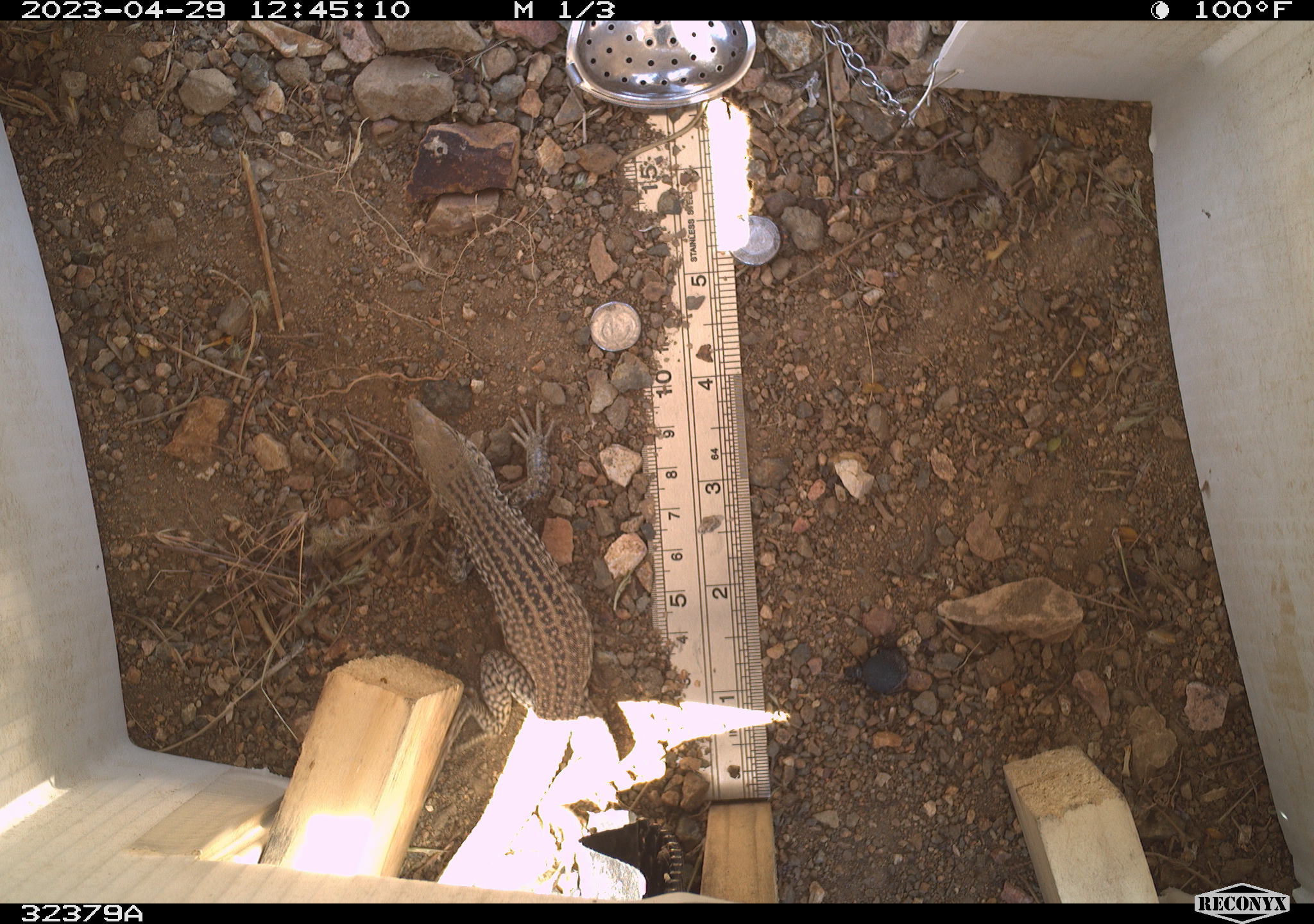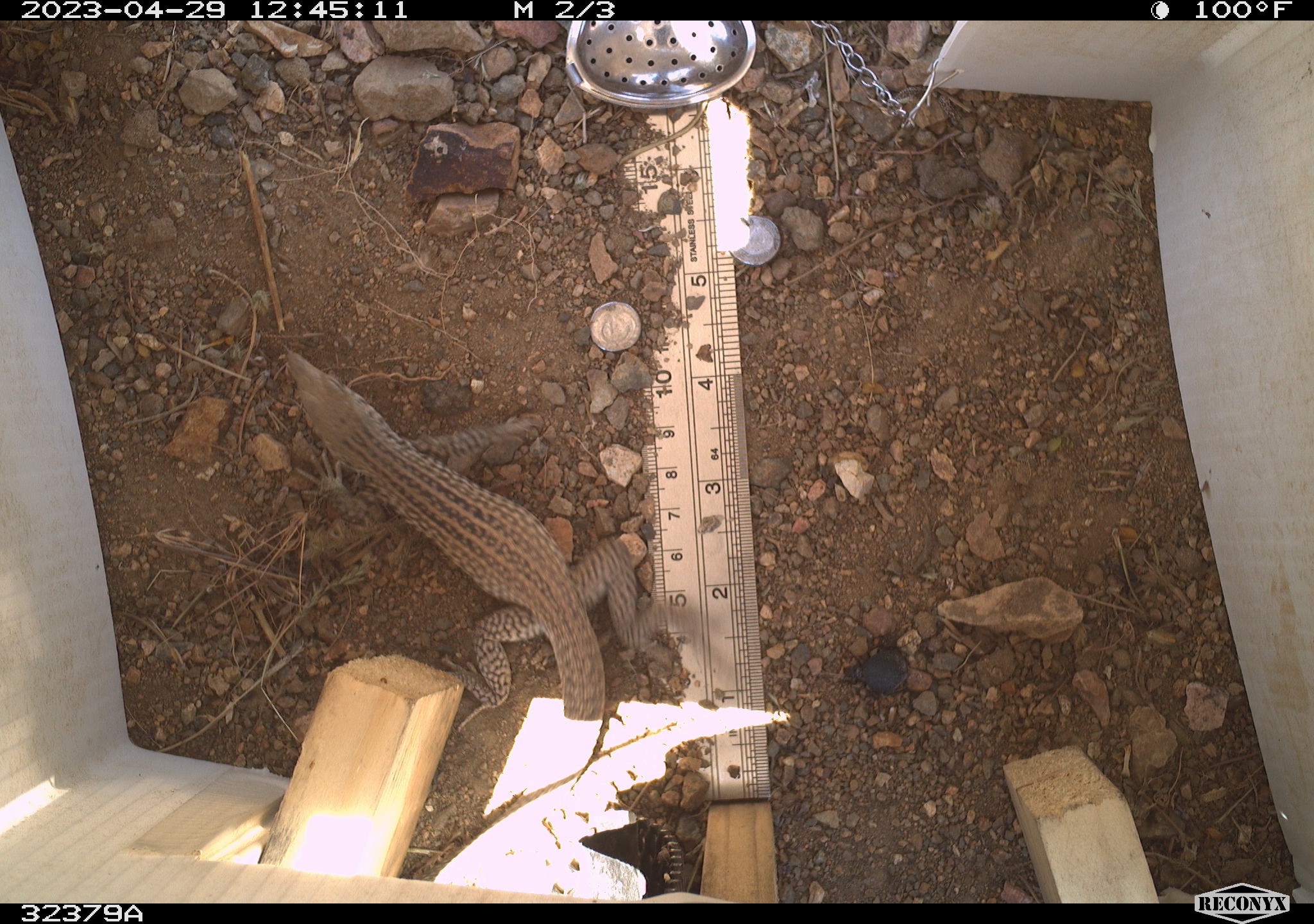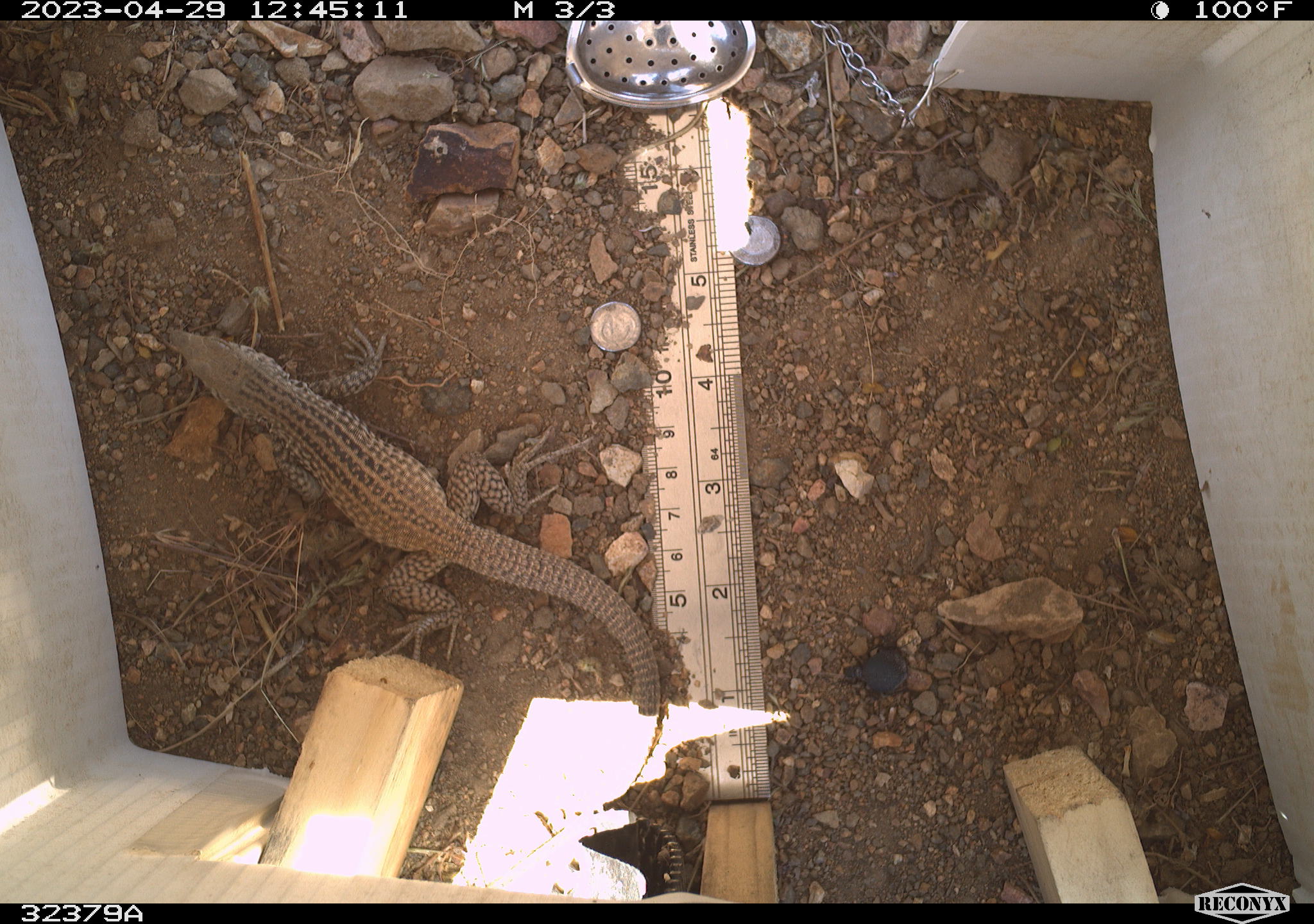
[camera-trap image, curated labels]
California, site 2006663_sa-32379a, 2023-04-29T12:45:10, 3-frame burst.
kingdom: Animalia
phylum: Chordata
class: Reptilia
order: Squamata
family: Teiidae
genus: Aspidoscelis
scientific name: Aspidoscelis tigris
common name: western whiptail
Western whiptail (Aspidoscelis tigris).